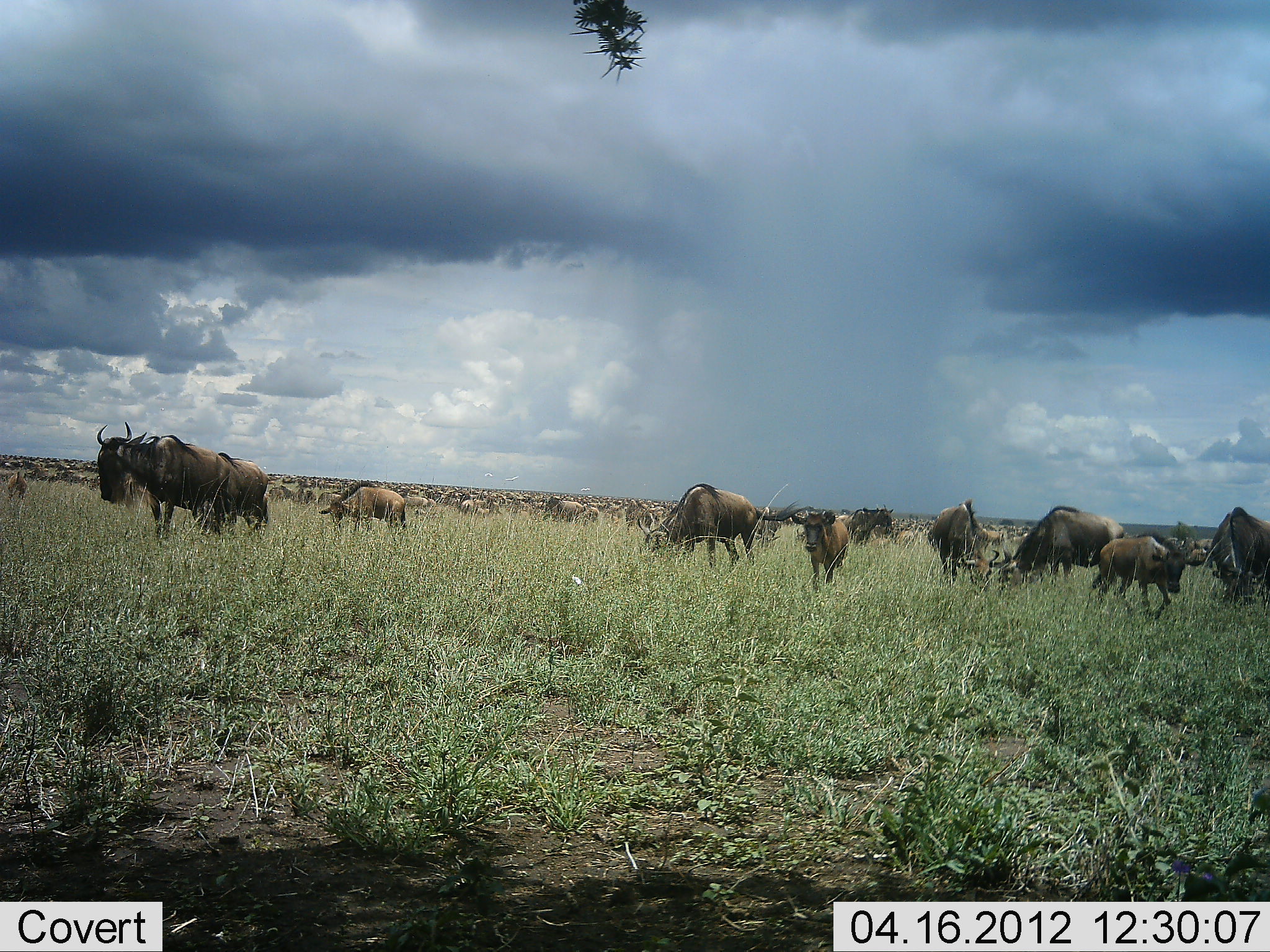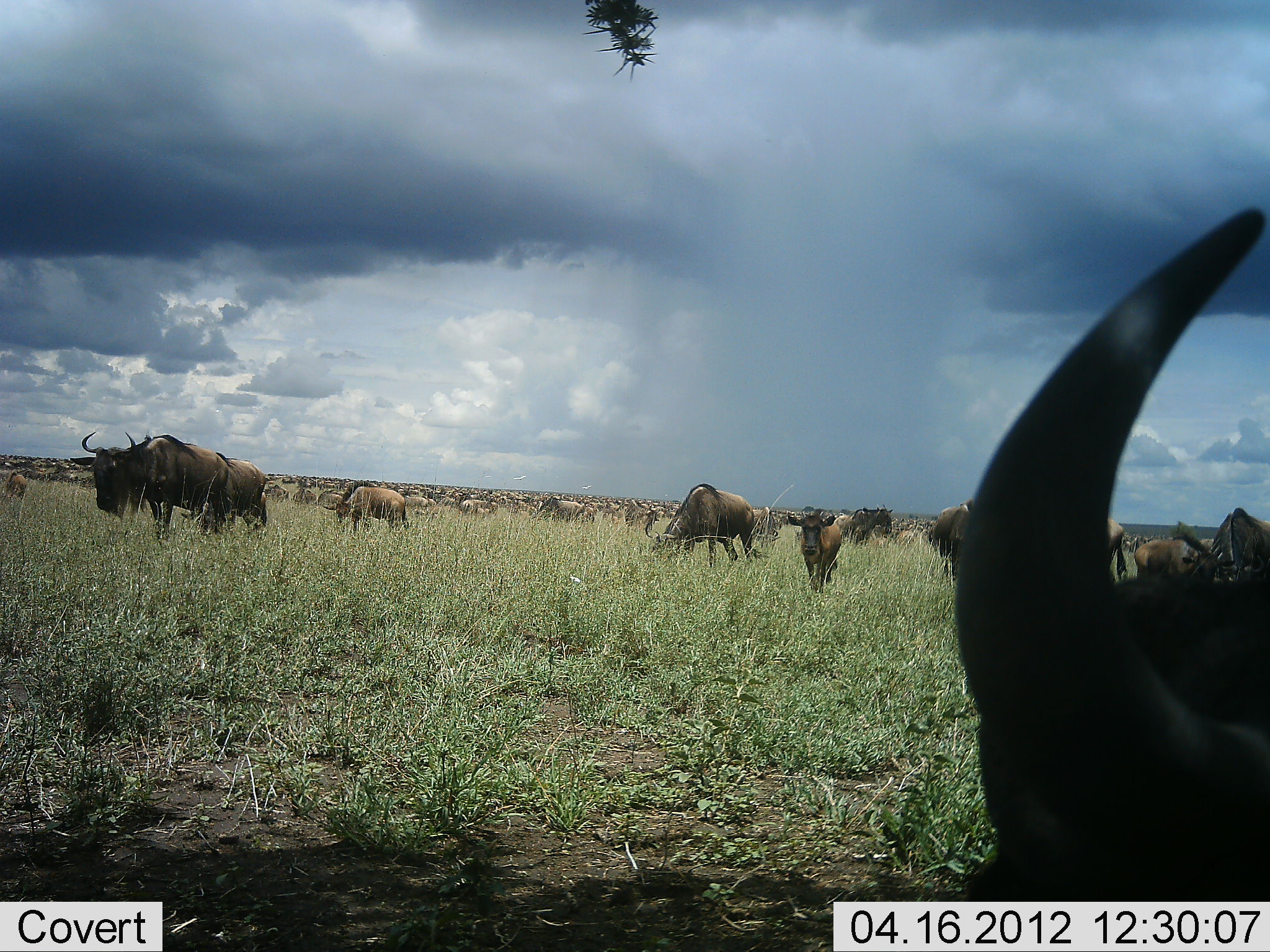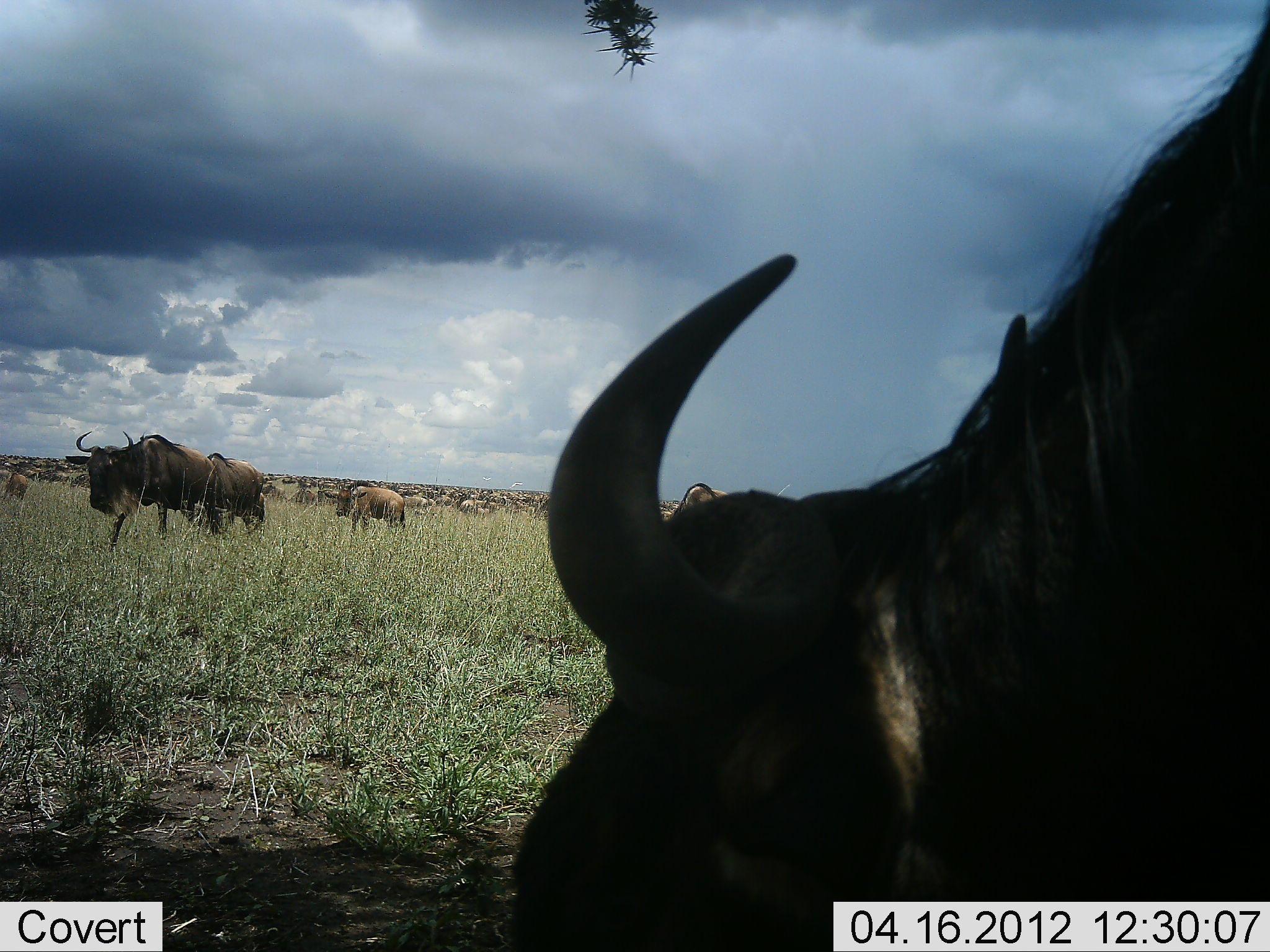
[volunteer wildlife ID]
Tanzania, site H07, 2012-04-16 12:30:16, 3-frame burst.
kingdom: Animalia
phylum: Chordata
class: Mammalia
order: Artiodactyla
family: Bovidae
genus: Connochaetes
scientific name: Connochaetes taurinus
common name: blue wildebeest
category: wildebeest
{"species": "wildebeest (blue wildebeest) (Connochaetes taurinus)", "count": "51+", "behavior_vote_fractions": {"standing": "55%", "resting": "10%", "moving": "70%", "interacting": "5%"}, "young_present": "35%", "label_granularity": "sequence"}